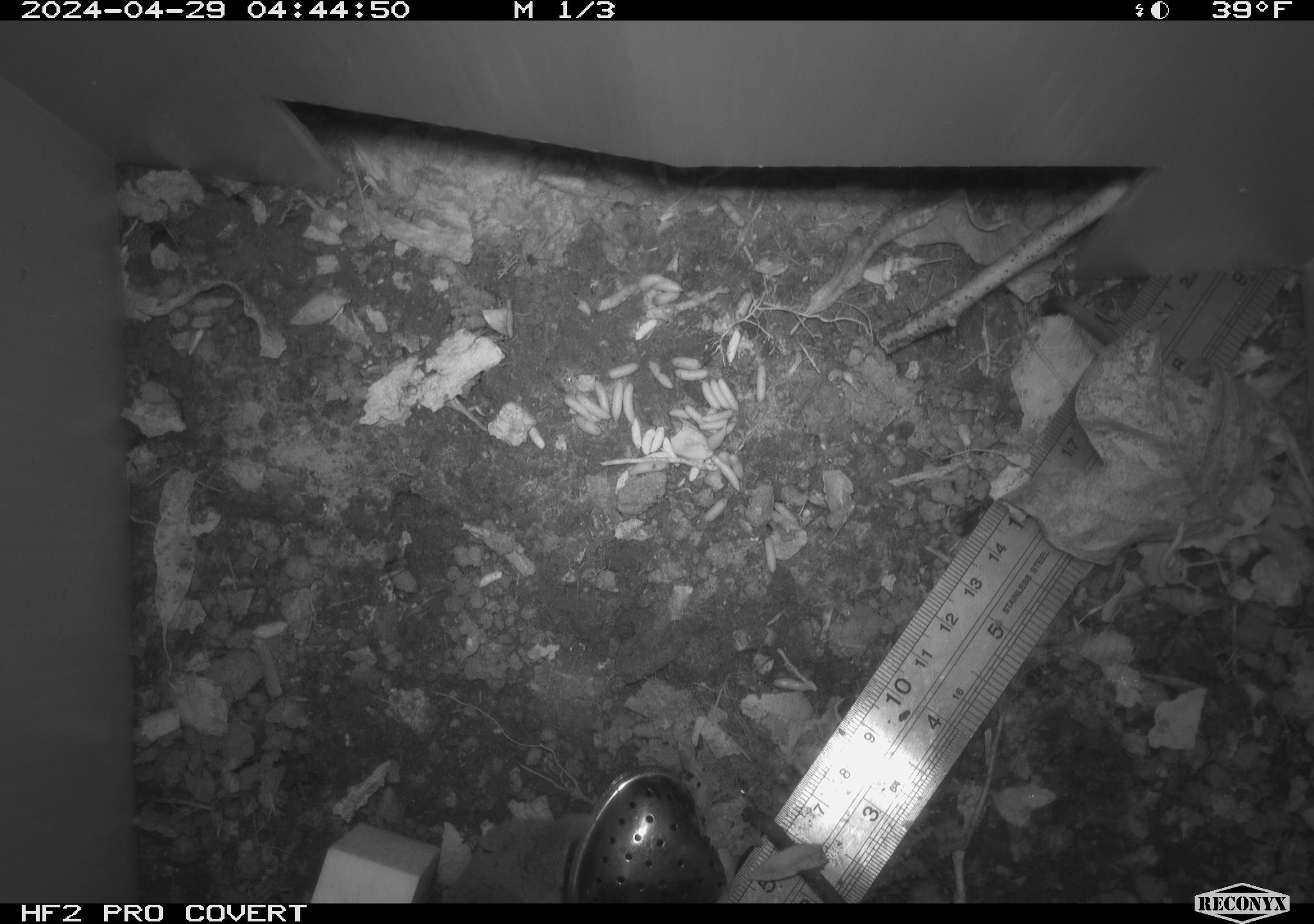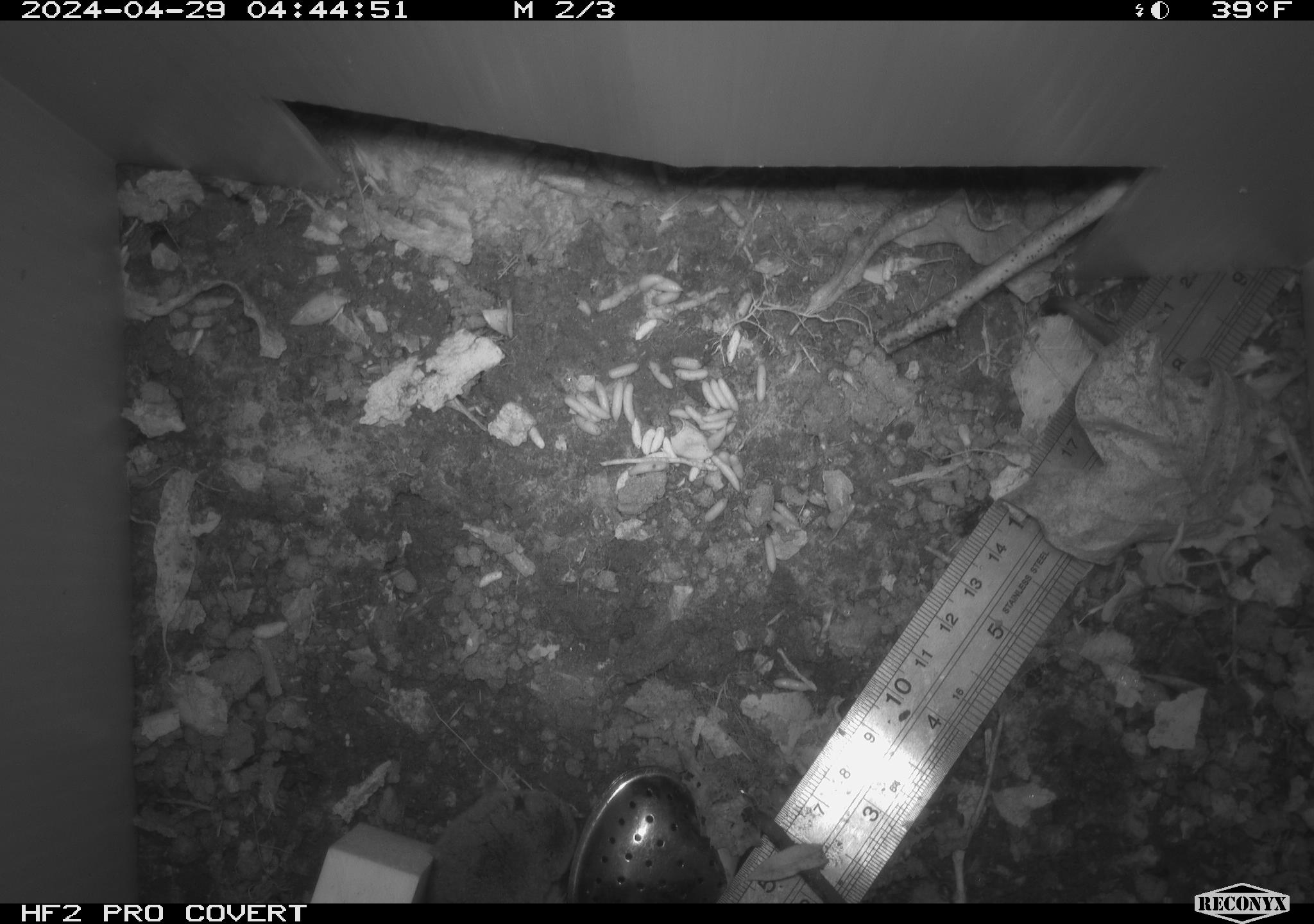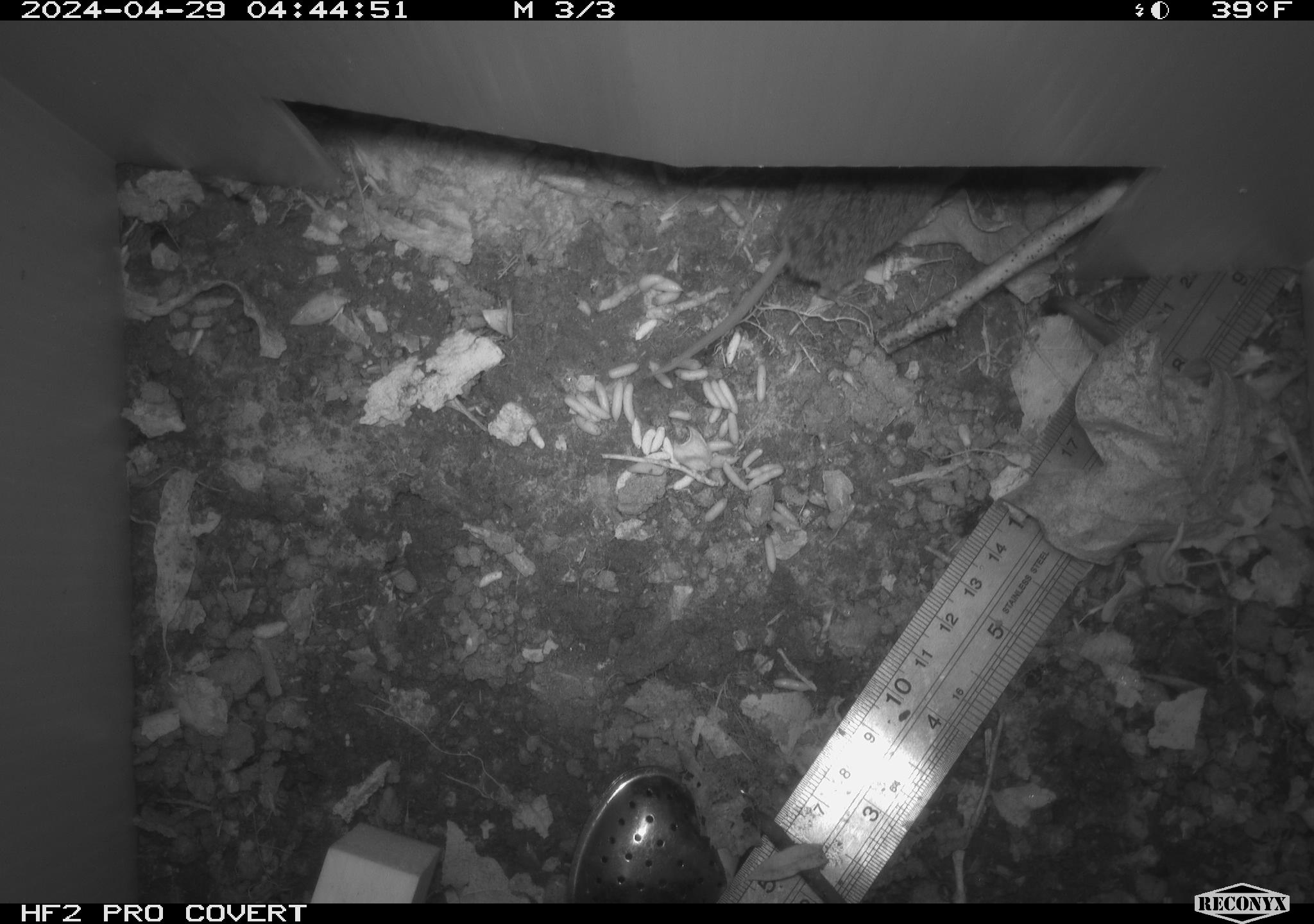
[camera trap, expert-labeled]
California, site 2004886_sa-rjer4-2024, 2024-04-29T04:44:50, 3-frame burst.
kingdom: Animalia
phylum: Chordata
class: Mammalia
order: Eulipotyphla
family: Soricidae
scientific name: Soricidae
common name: shrews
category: soricidae family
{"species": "soricidae family (shrews) (Soricidae)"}